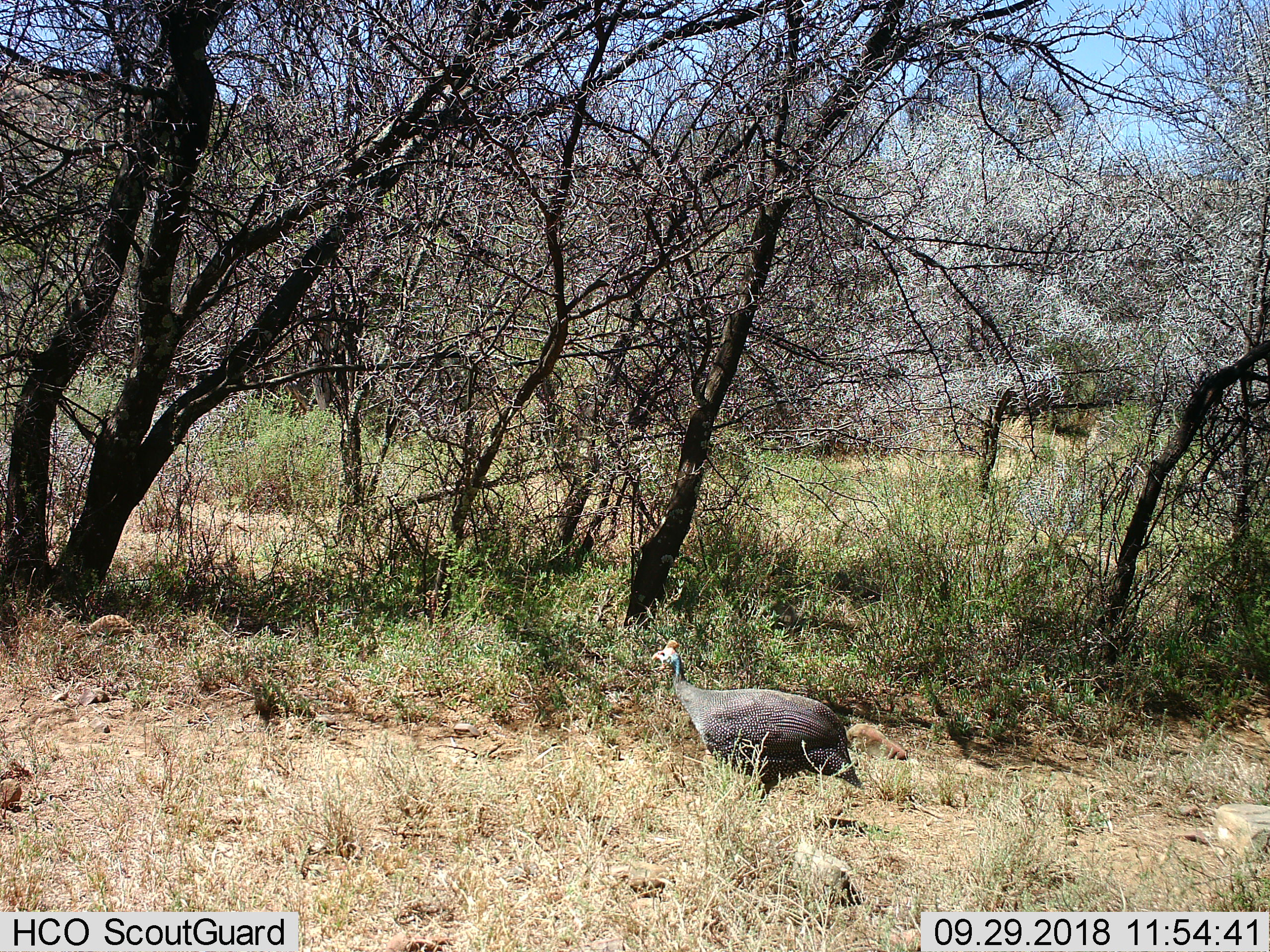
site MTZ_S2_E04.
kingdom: Animalia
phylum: Chordata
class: Aves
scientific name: Aves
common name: bird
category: birdother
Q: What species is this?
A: Birdother (bird) (Aves).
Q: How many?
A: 1.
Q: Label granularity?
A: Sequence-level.